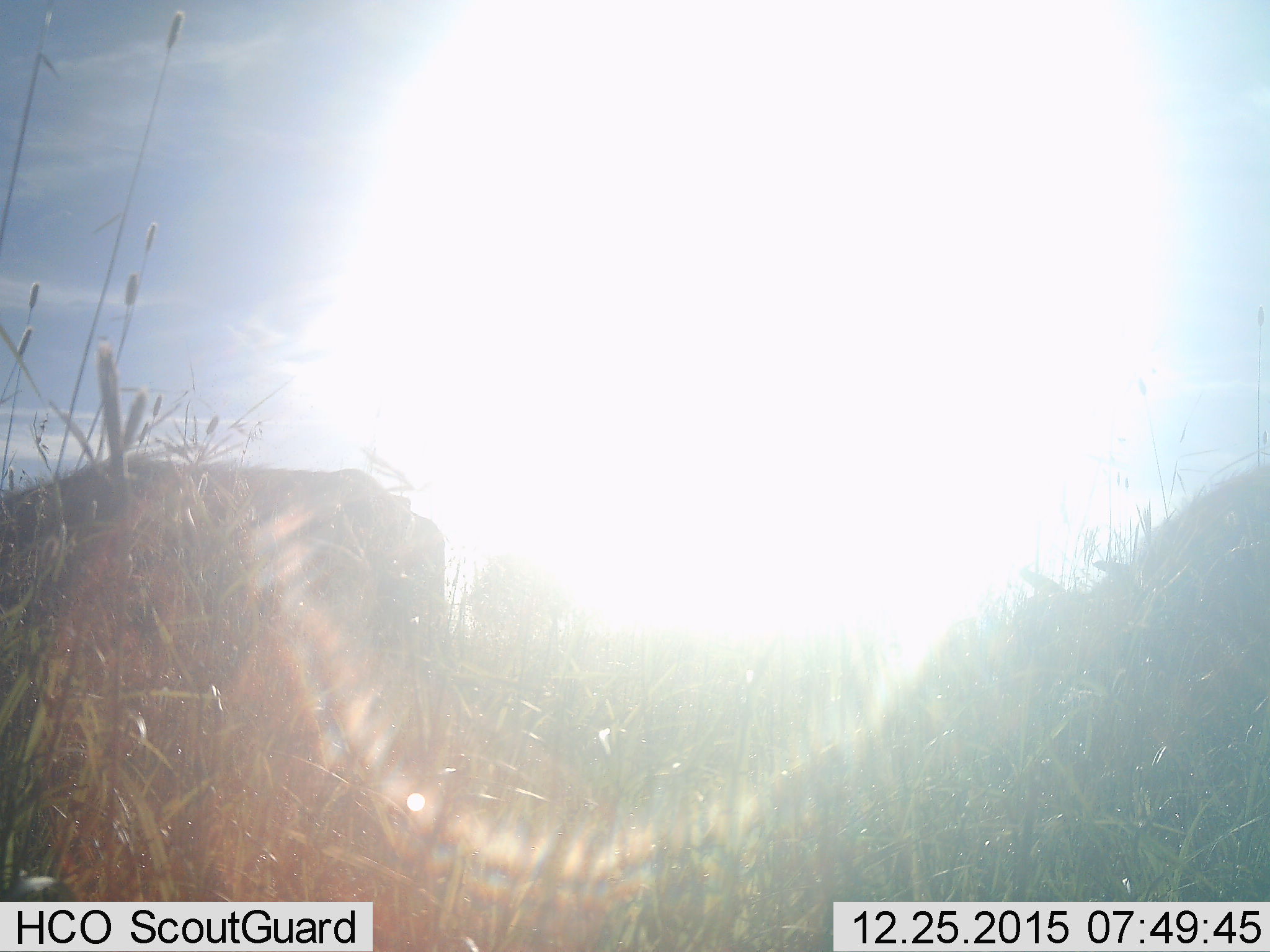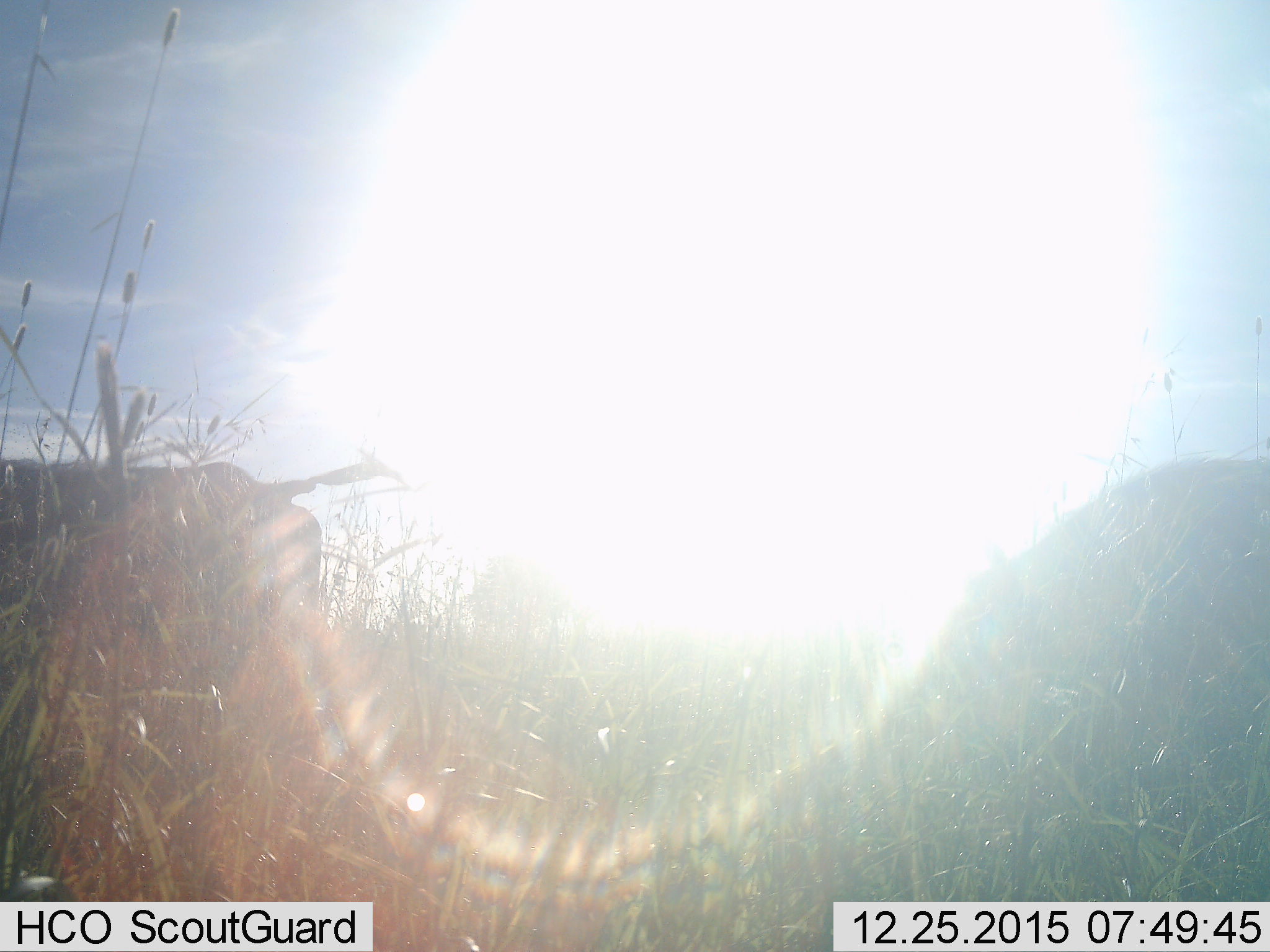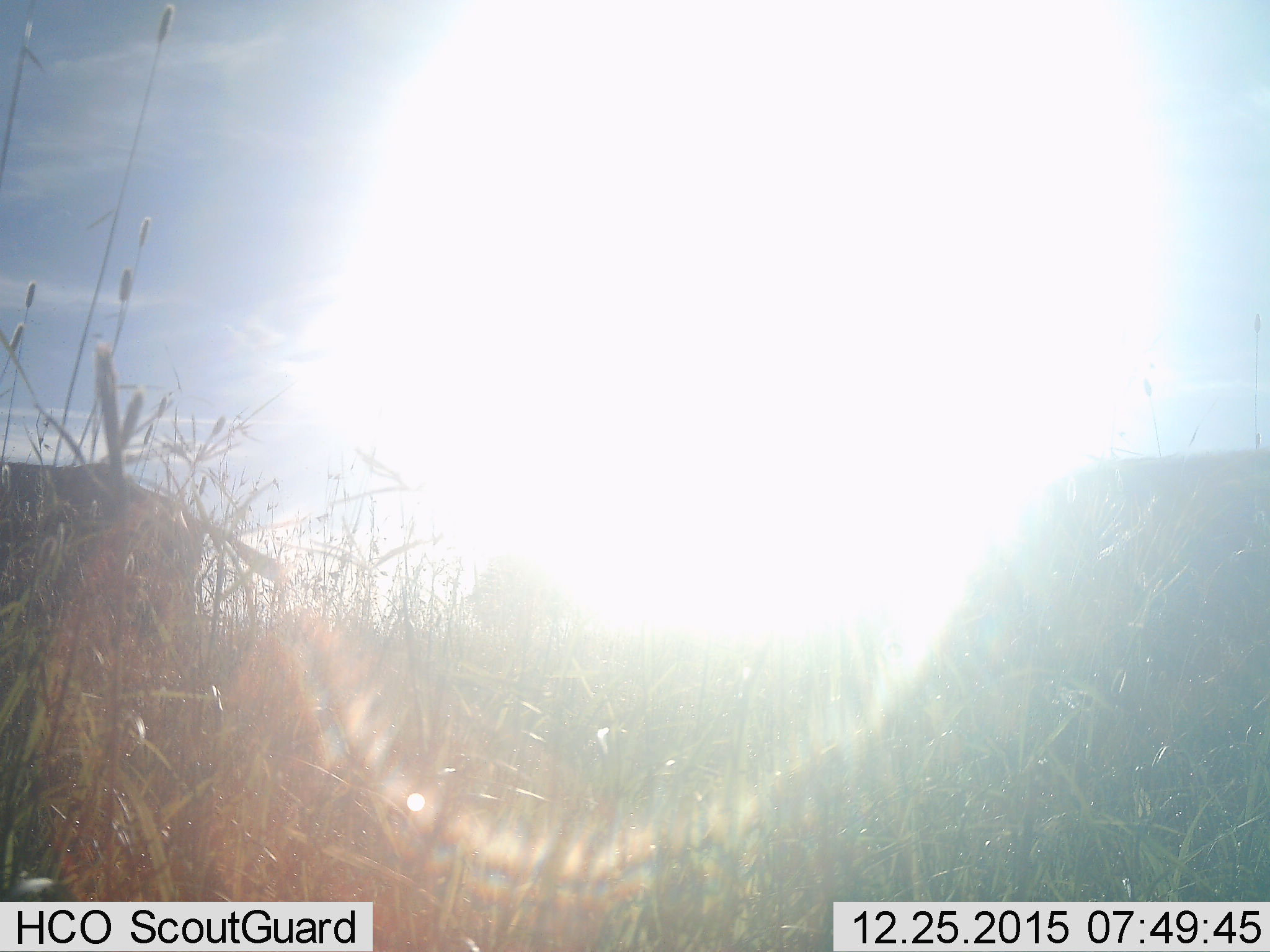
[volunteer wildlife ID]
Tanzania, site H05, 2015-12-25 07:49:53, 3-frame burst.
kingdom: Animalia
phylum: Chordata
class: Mammalia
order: Artiodactyla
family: Bovidae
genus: Connochaetes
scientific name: Connochaetes taurinus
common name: blue wildebeest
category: wildebeest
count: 2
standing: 0%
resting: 0%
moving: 100%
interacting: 0%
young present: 0%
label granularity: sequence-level